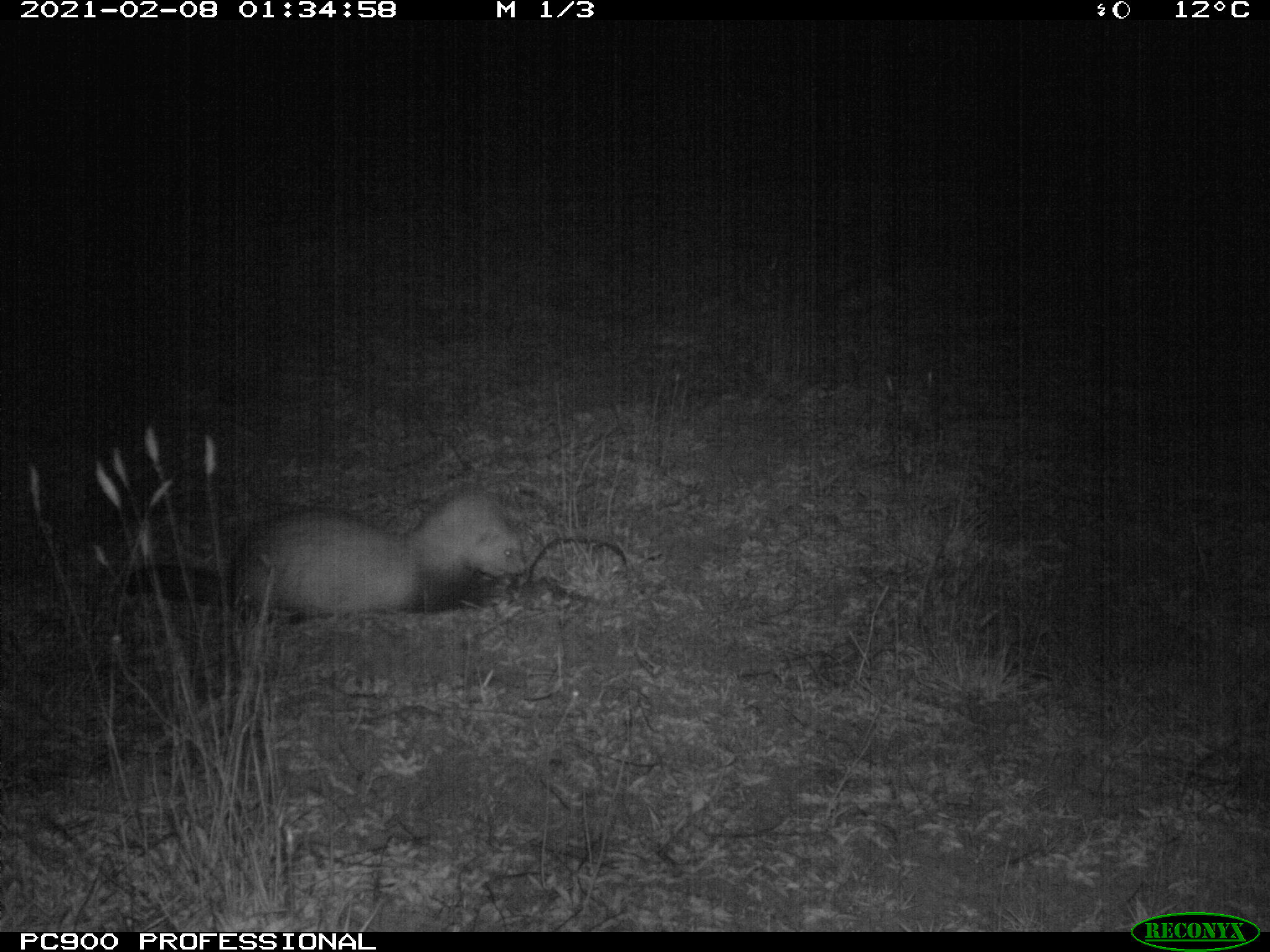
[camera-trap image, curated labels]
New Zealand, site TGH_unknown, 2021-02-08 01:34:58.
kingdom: Animalia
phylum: Chordata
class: Mammalia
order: Carnivora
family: Mustelidae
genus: Mustela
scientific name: Mustela furo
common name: ferret